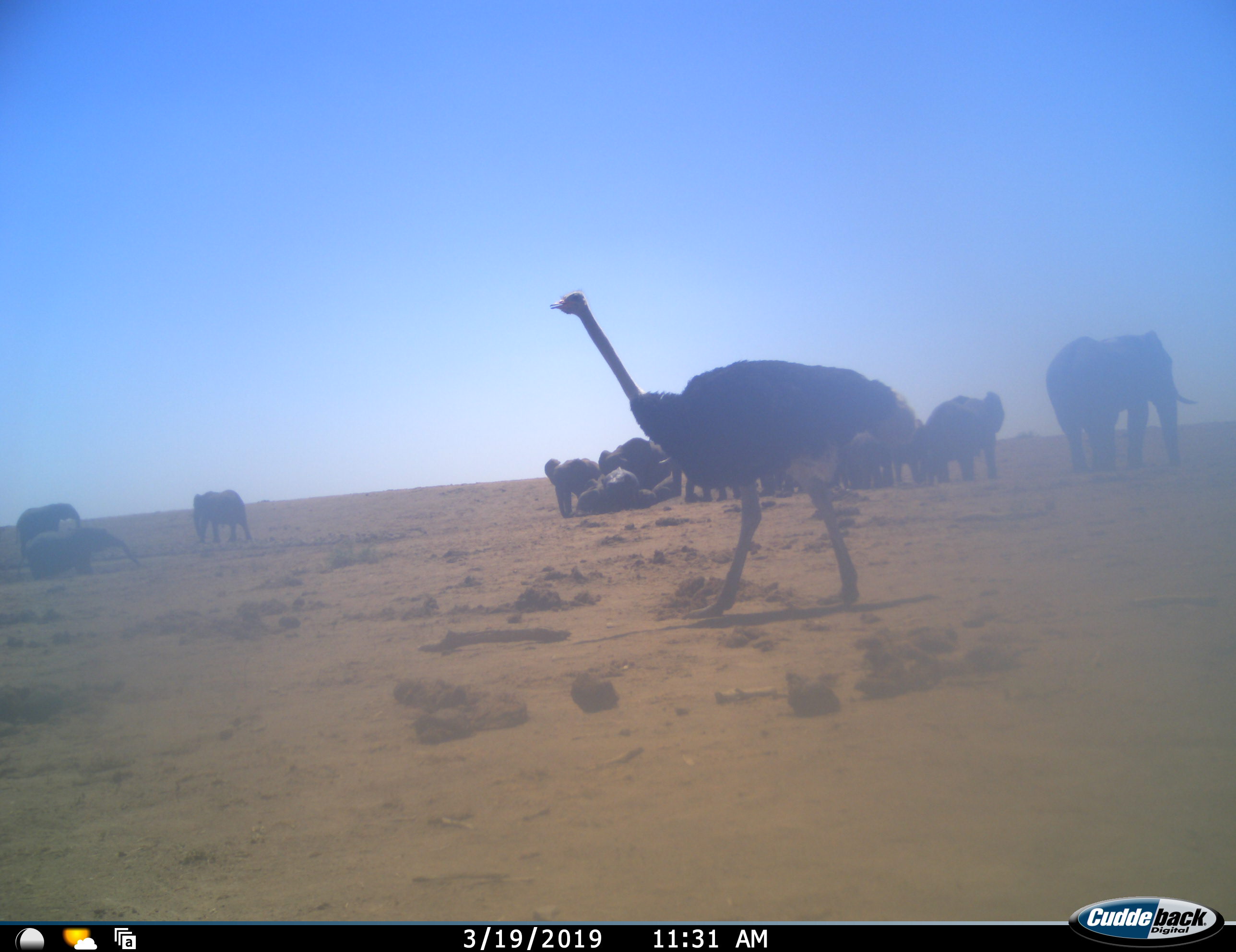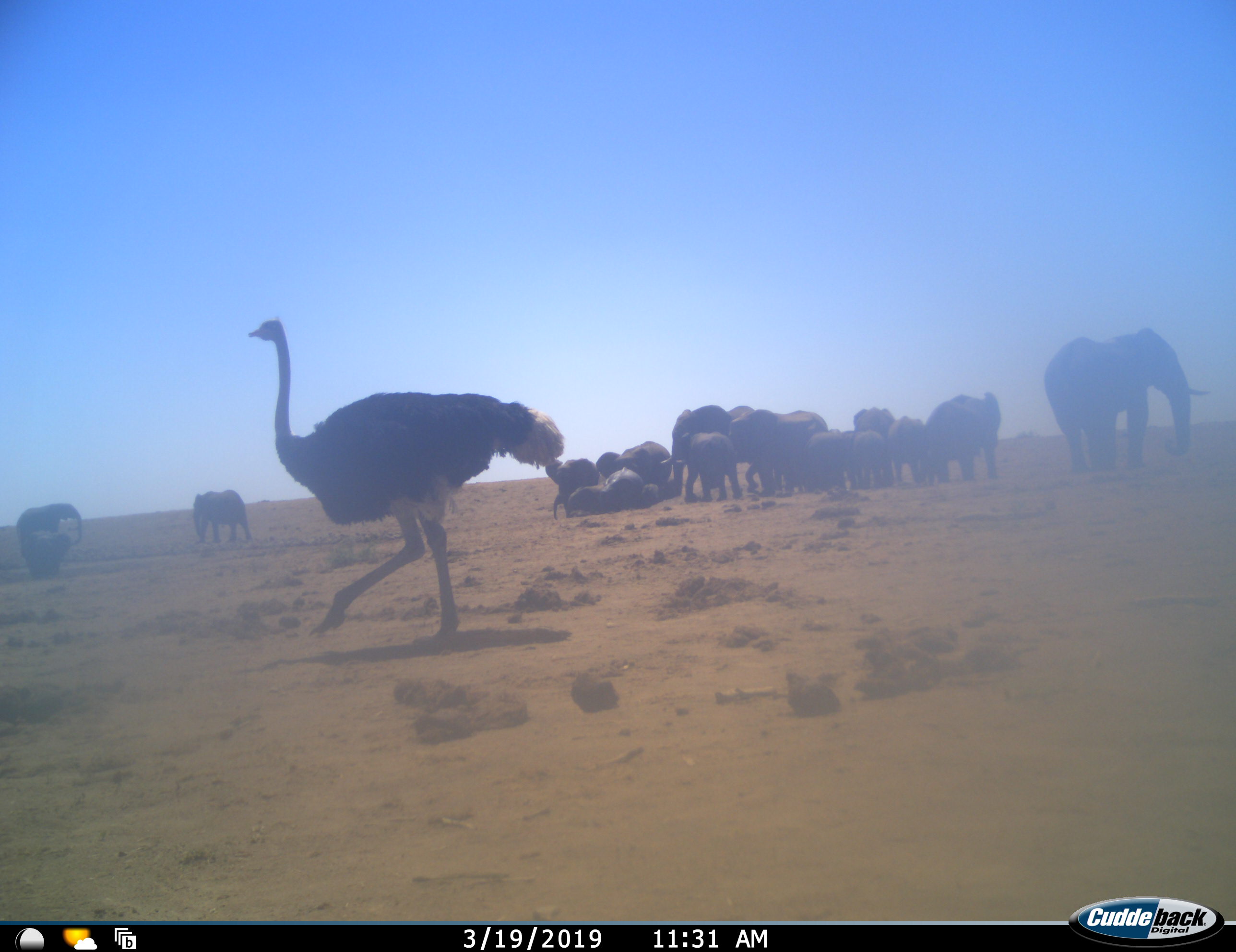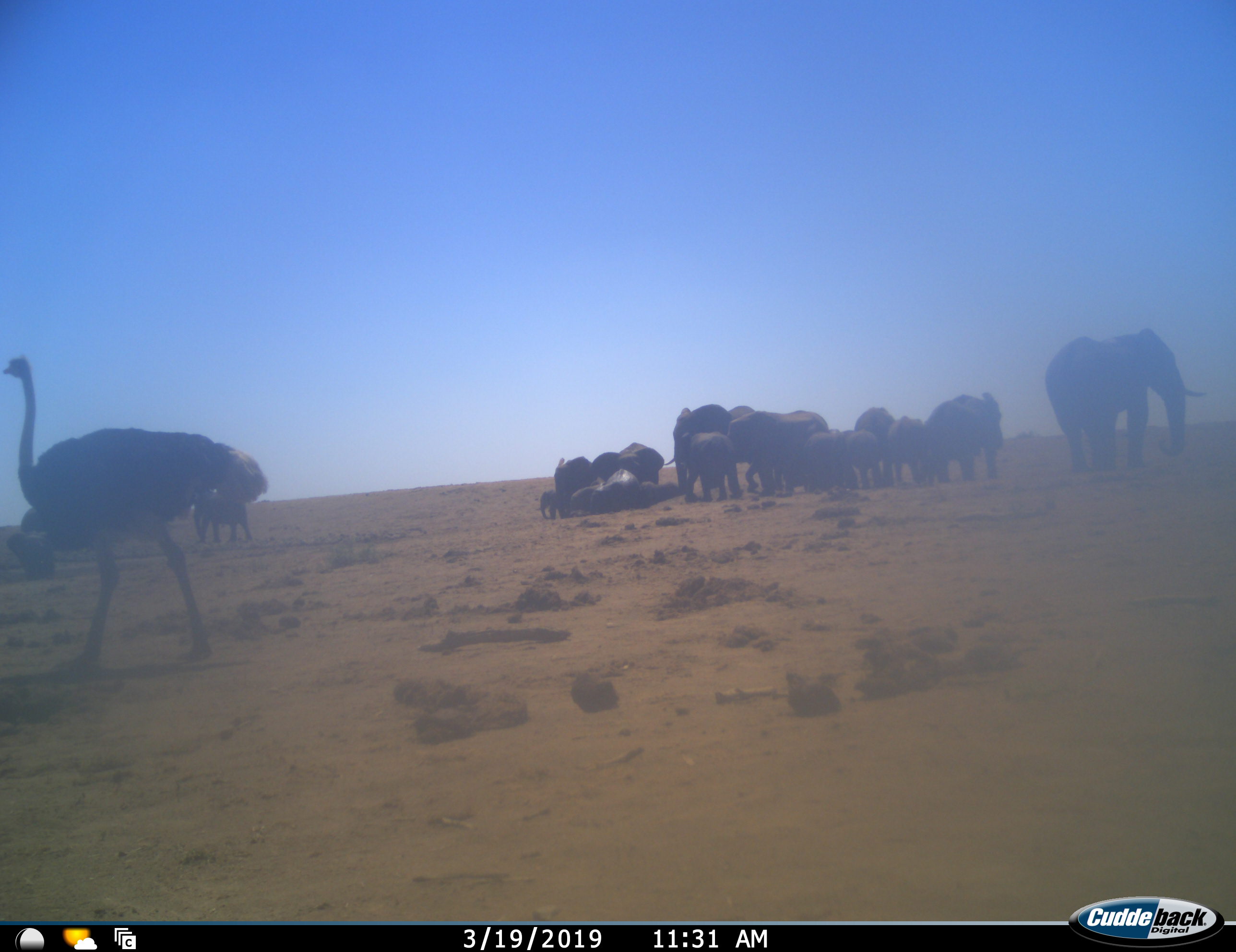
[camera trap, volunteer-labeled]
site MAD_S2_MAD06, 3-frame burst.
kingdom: Animalia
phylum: Chordata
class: Mammalia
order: Proboscidea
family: Elephantidae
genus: Loxodonta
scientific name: Loxodonta africana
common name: african bush elephant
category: elephant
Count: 11-50.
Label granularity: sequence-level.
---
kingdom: Animalia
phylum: Chordata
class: Aves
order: Struthioniformes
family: Struthionidae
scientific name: Struthionidae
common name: ostrich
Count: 1.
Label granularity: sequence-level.